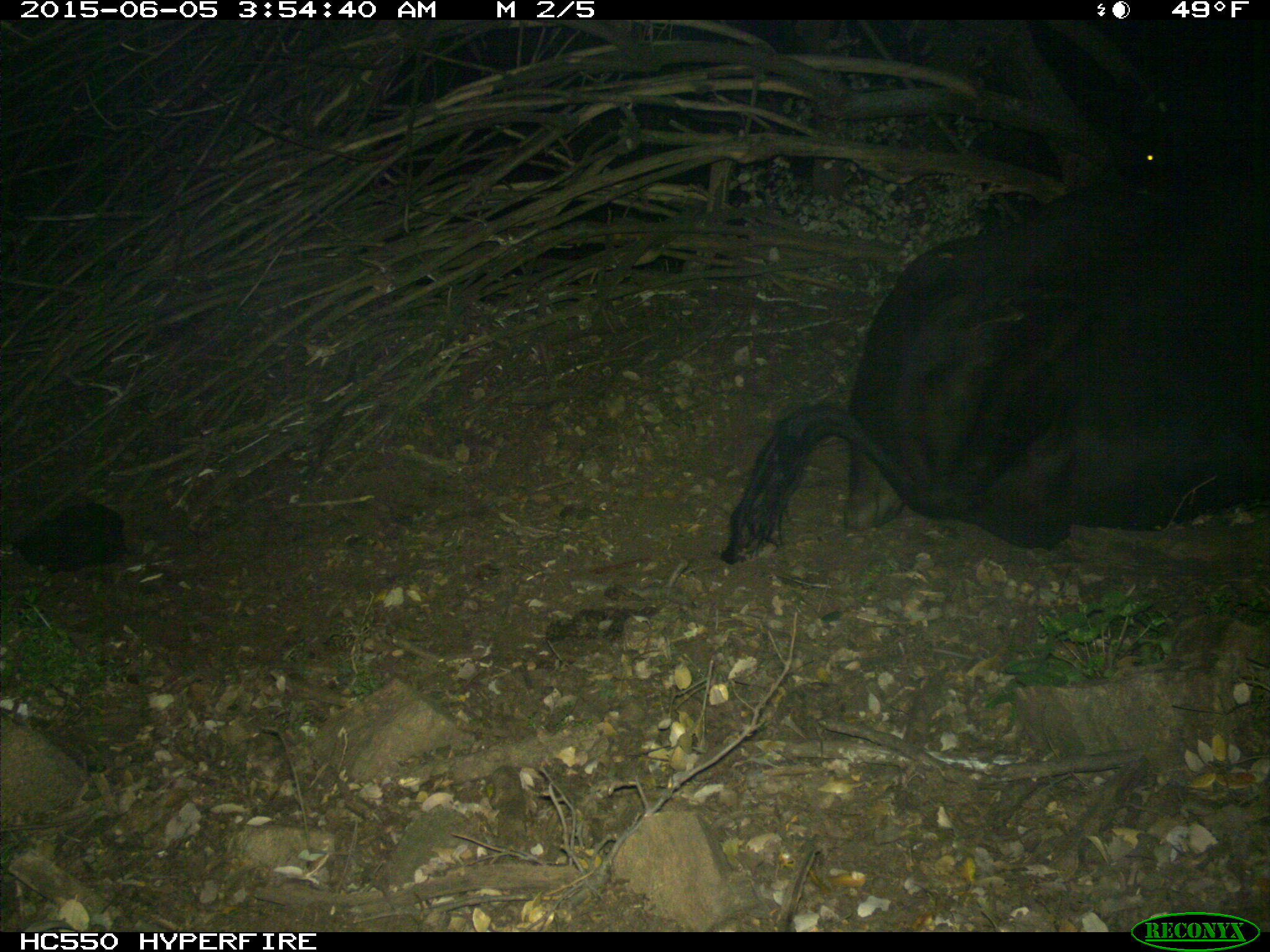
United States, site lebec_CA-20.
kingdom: Animalia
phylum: Chordata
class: Mammalia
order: Artiodactyla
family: Bovidae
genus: Bos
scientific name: Bos taurus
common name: domestic cow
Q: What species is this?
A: Bos taurus (domestic cow).